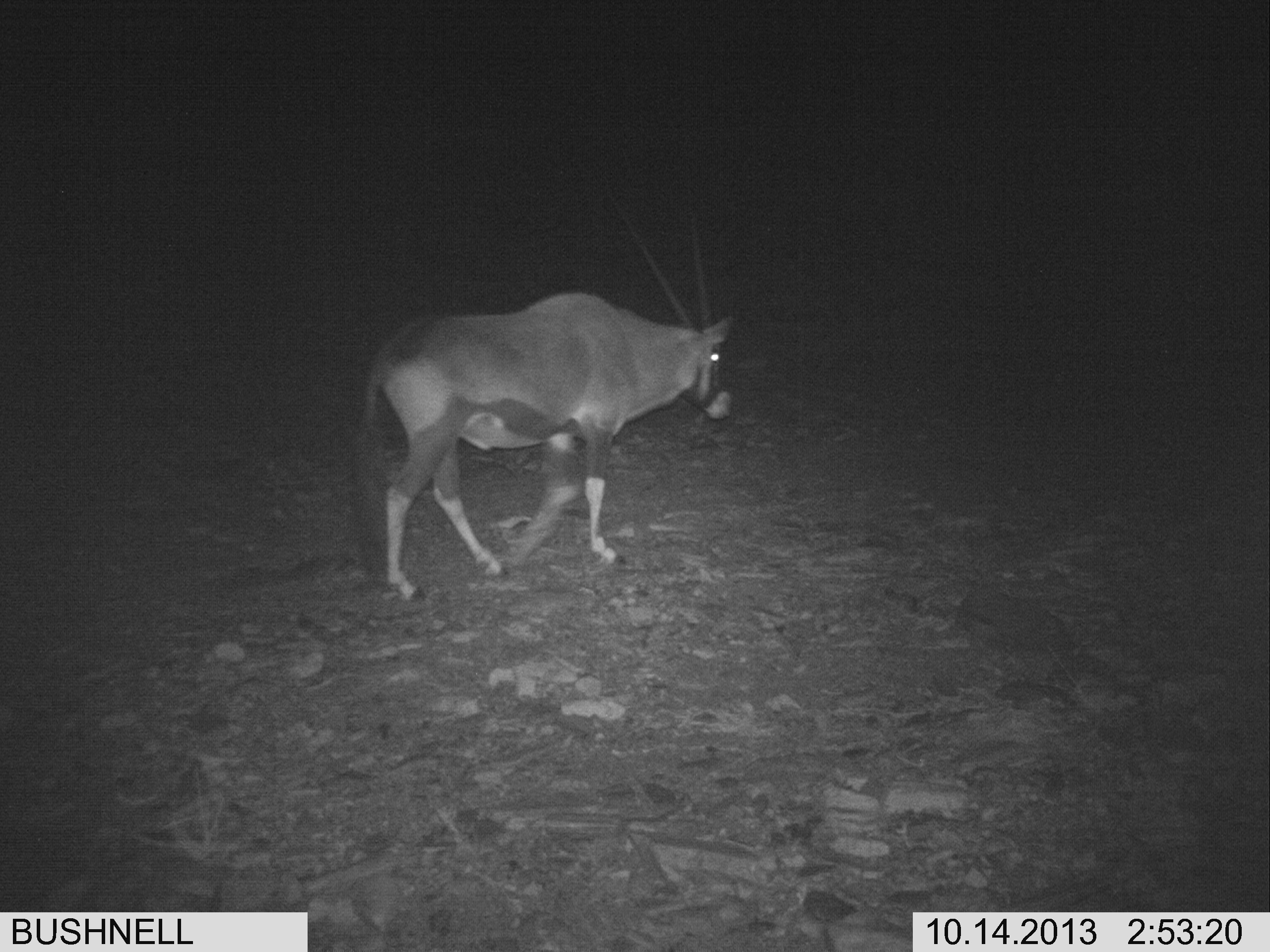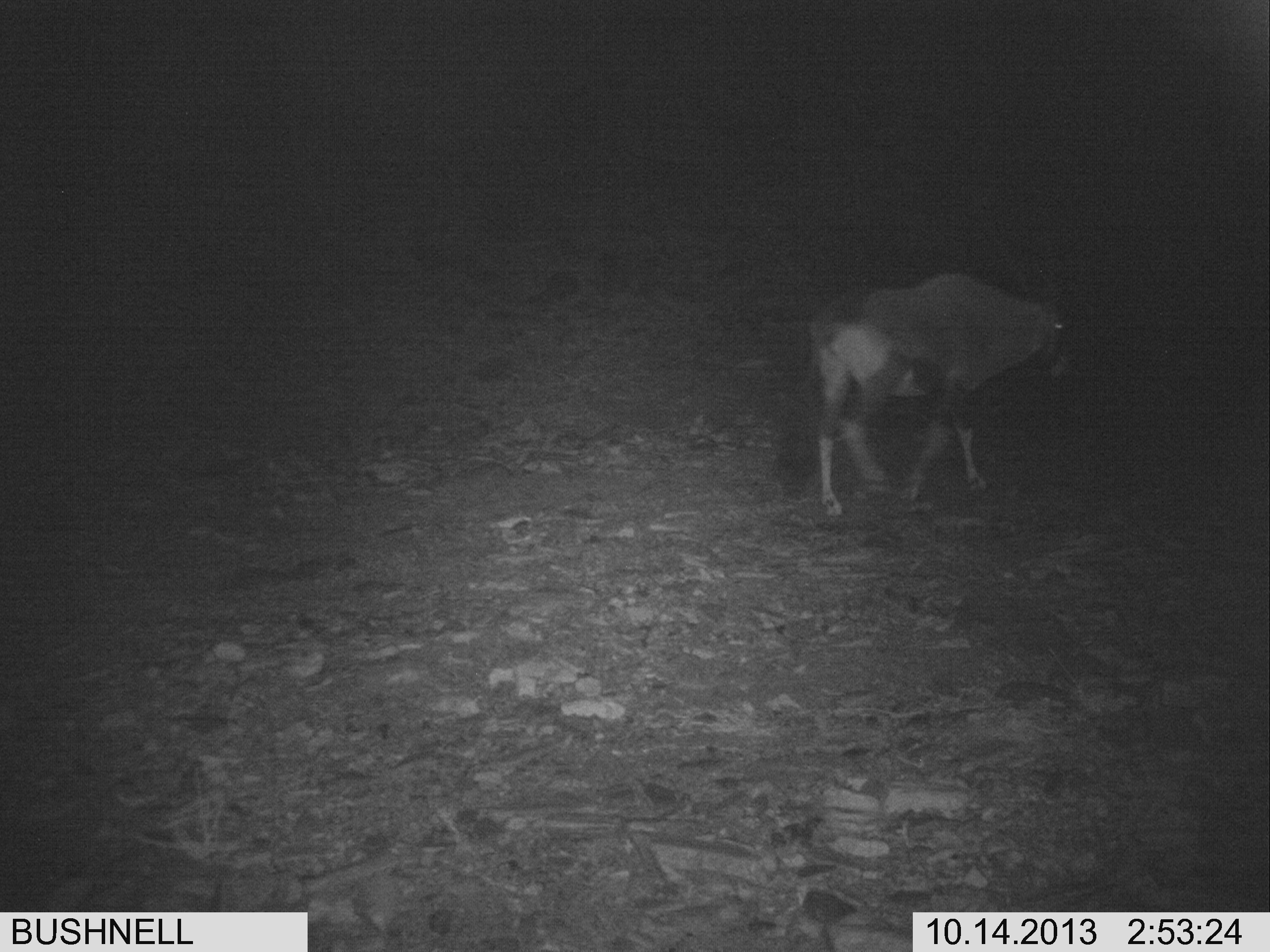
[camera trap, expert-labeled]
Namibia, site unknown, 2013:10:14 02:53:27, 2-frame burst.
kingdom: Animalia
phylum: Chordata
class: Mammalia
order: Artiodactyla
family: Bovidae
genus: Oryx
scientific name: Oryx gazella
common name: gemsbok